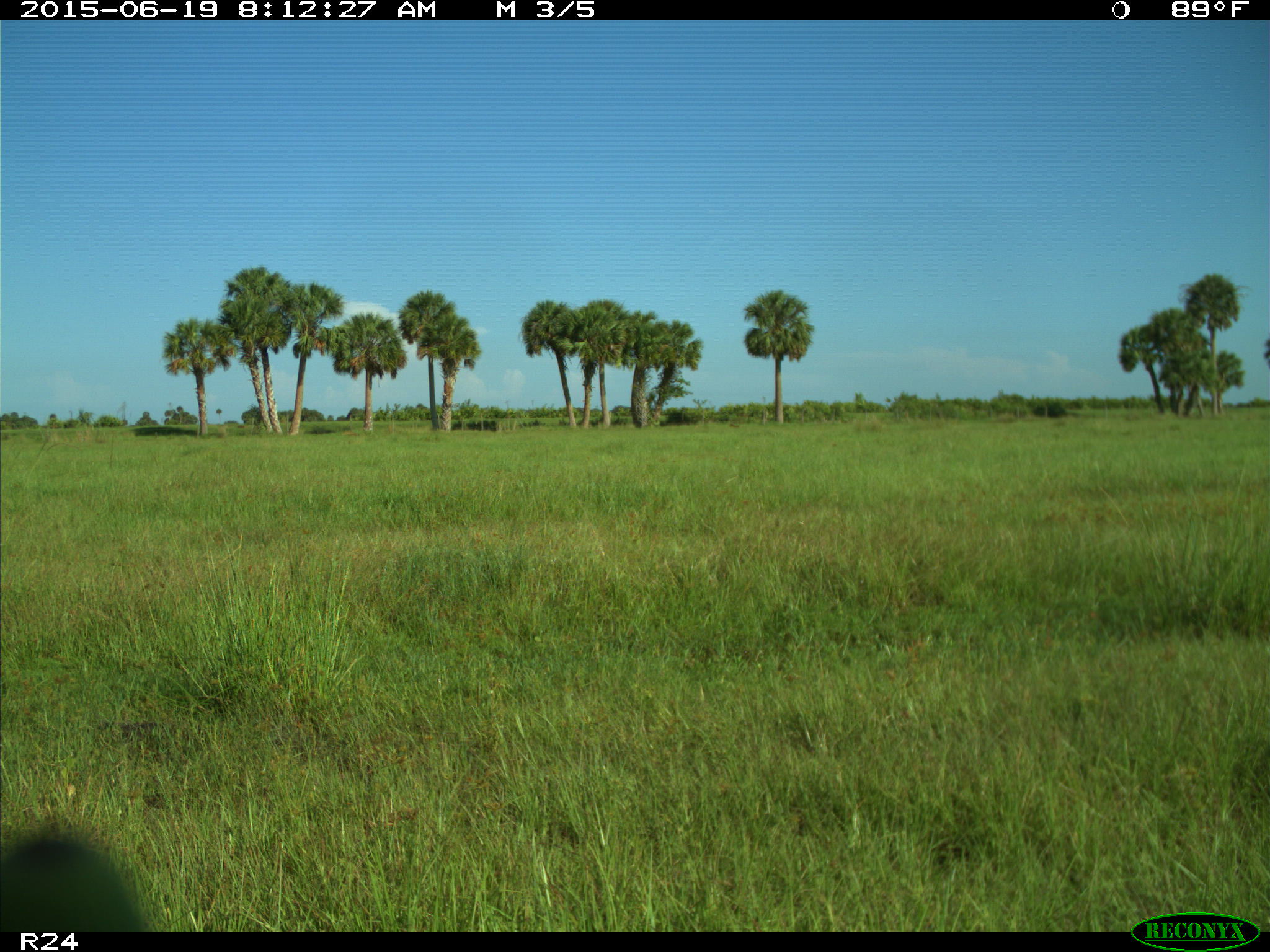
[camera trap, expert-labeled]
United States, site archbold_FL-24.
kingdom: Animalia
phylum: Chordata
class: Mammalia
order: Artiodactyla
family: Bovidae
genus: Bos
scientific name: Bos taurus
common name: domestic cow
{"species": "Bos taurus (domestic cow)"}